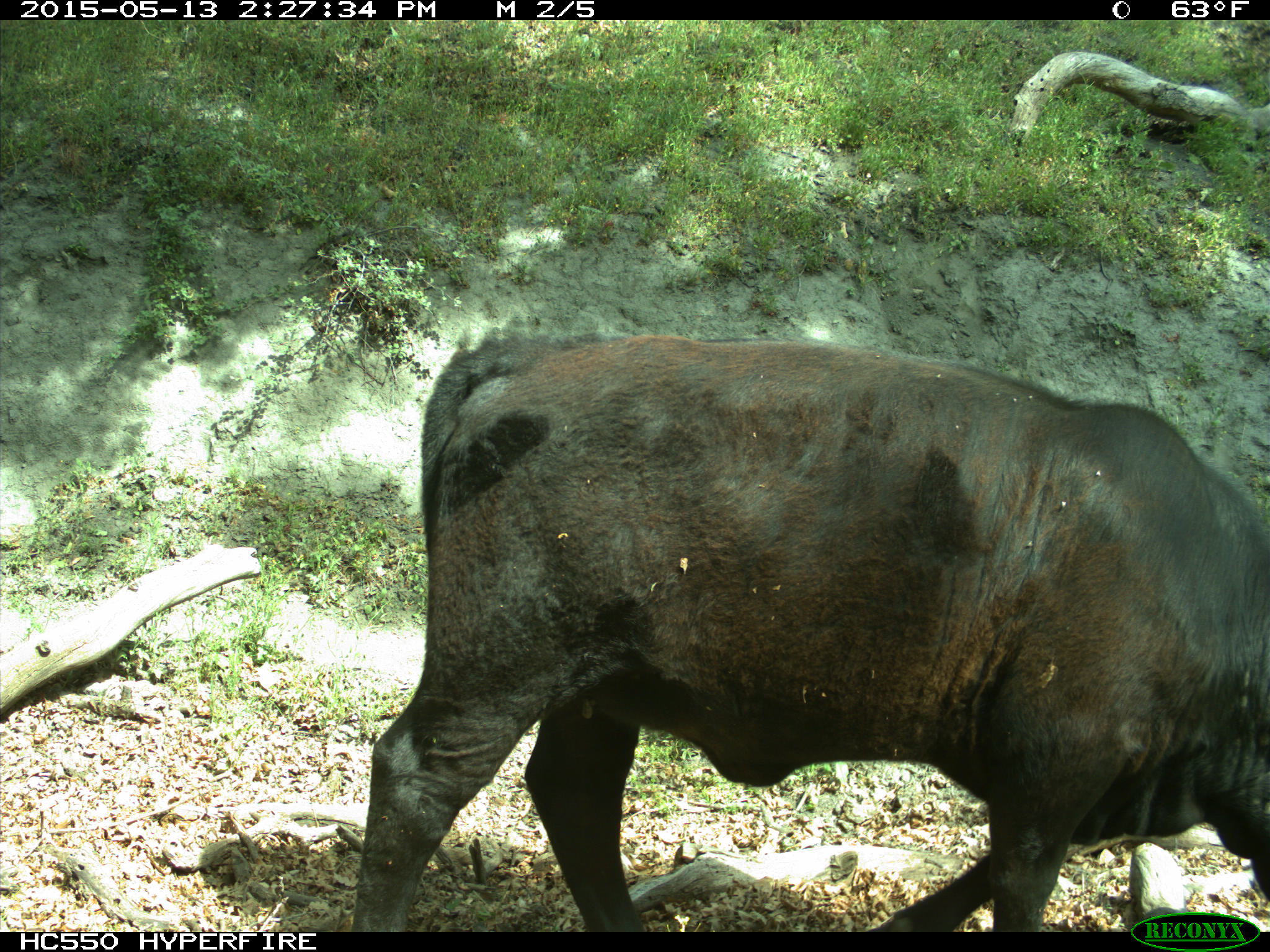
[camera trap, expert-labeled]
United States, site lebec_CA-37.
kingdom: Animalia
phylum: Chordata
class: Mammalia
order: Artiodactyla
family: Bovidae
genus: Bos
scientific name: Bos taurus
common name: domestic cow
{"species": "Bos taurus (domestic cow)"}